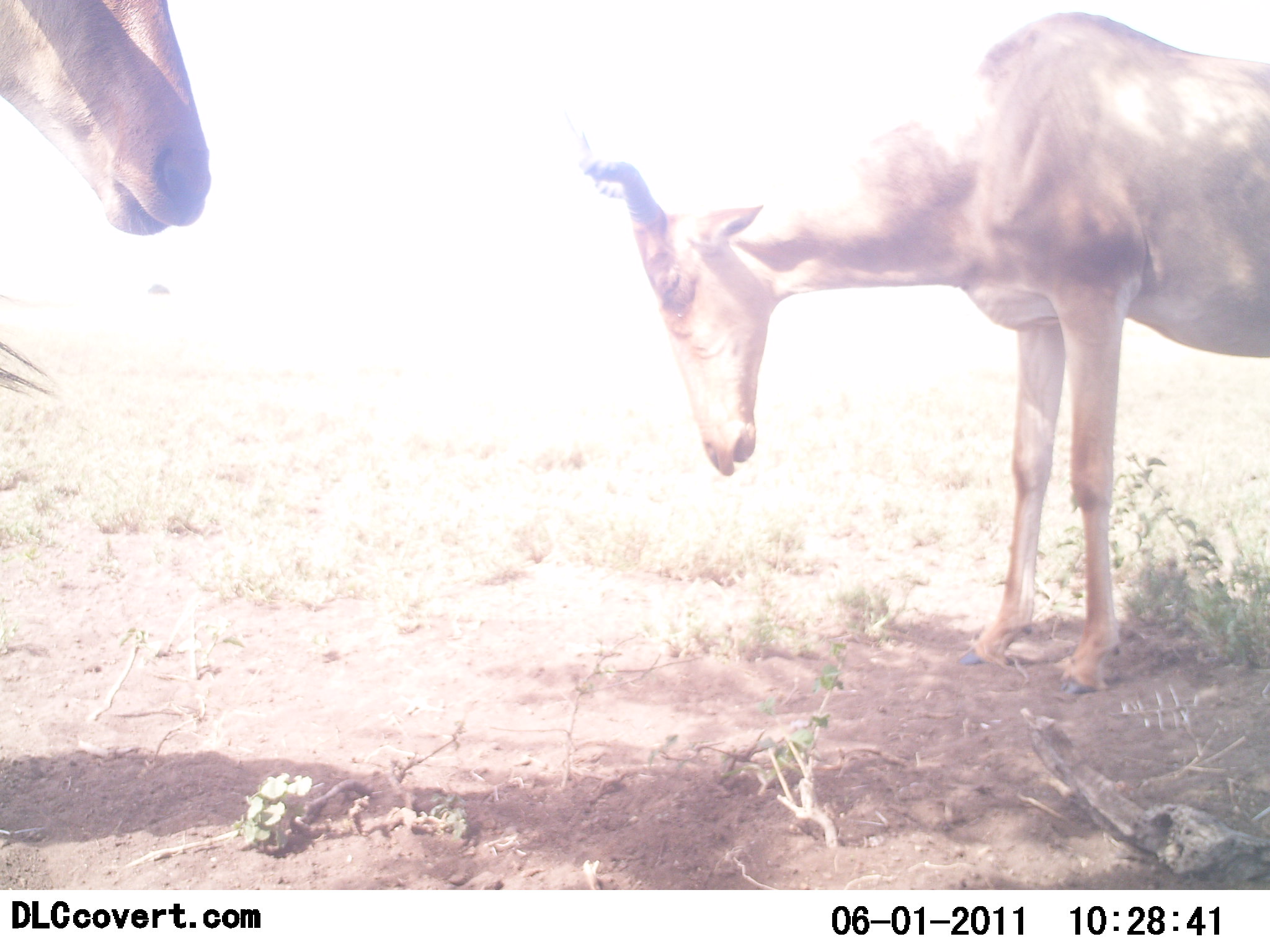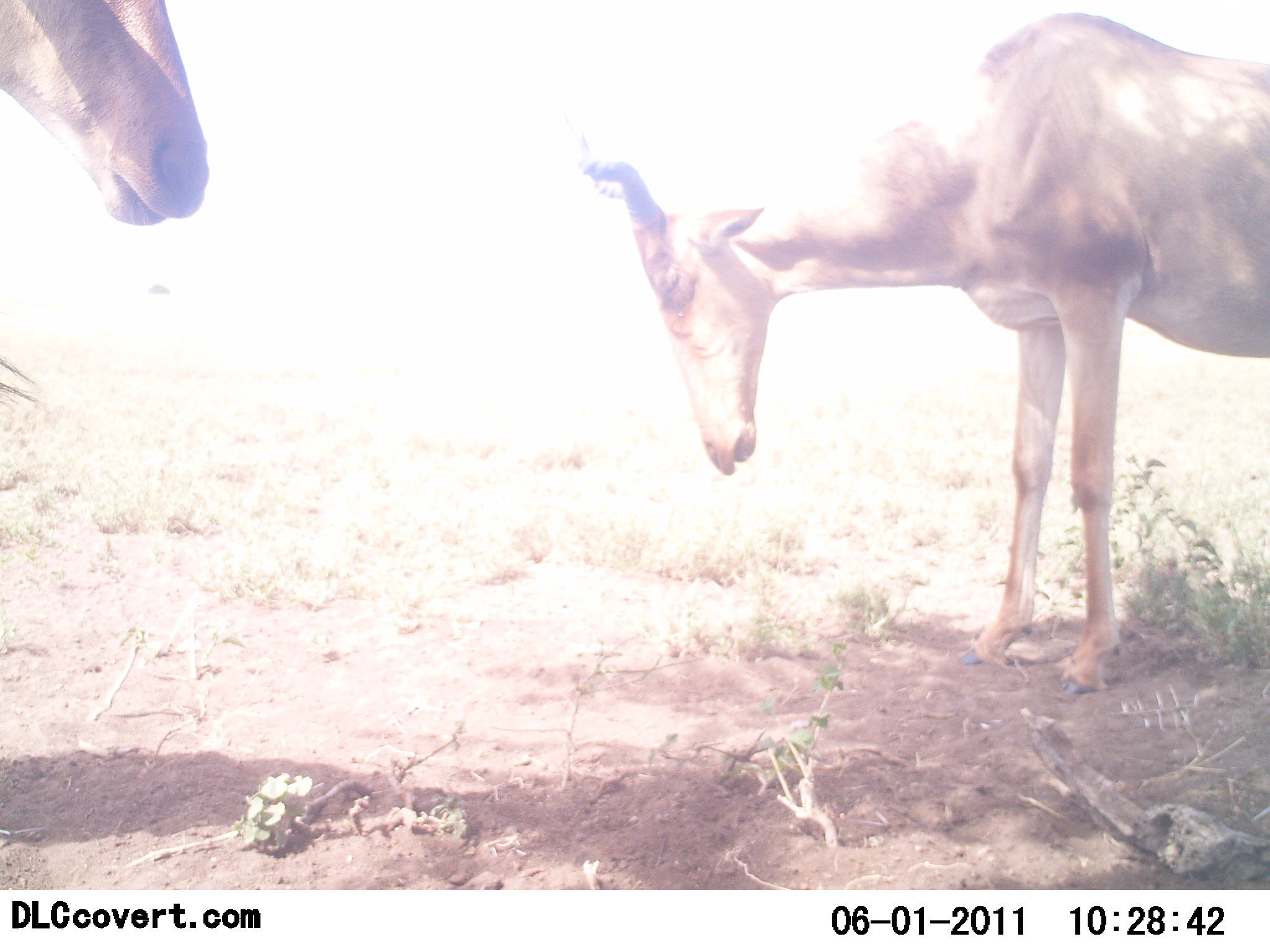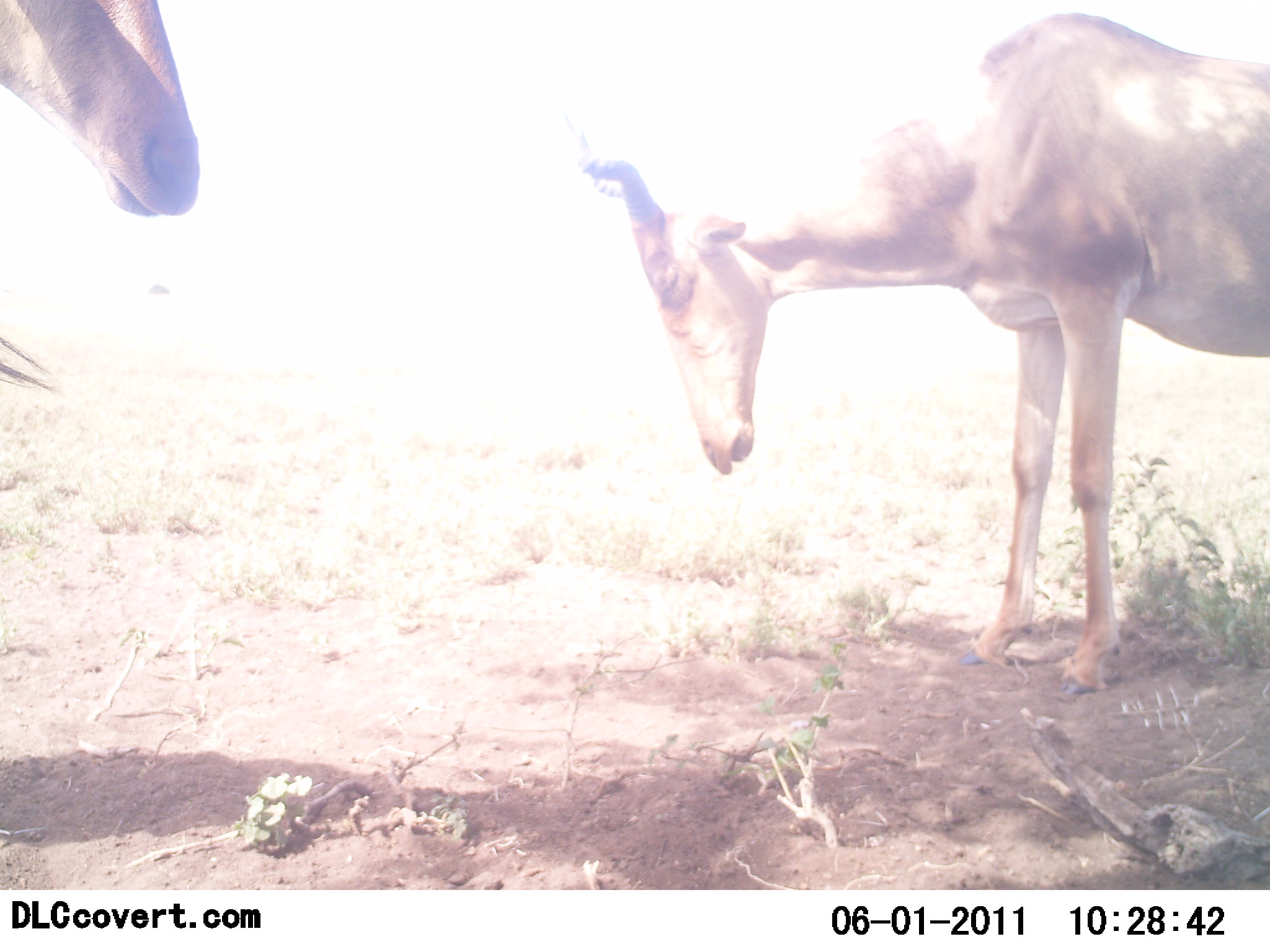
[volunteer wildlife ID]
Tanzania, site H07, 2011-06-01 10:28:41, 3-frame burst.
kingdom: Animalia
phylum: Chordata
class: Mammalia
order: Artiodactyla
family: Bovidae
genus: Alcelaphus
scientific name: Alcelaphus buselaphus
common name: hartebeest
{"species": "hartebeest (Alcelaphus buselaphus)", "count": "2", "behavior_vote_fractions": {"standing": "100%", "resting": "20%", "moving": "0%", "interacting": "0%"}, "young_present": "0%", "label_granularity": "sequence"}